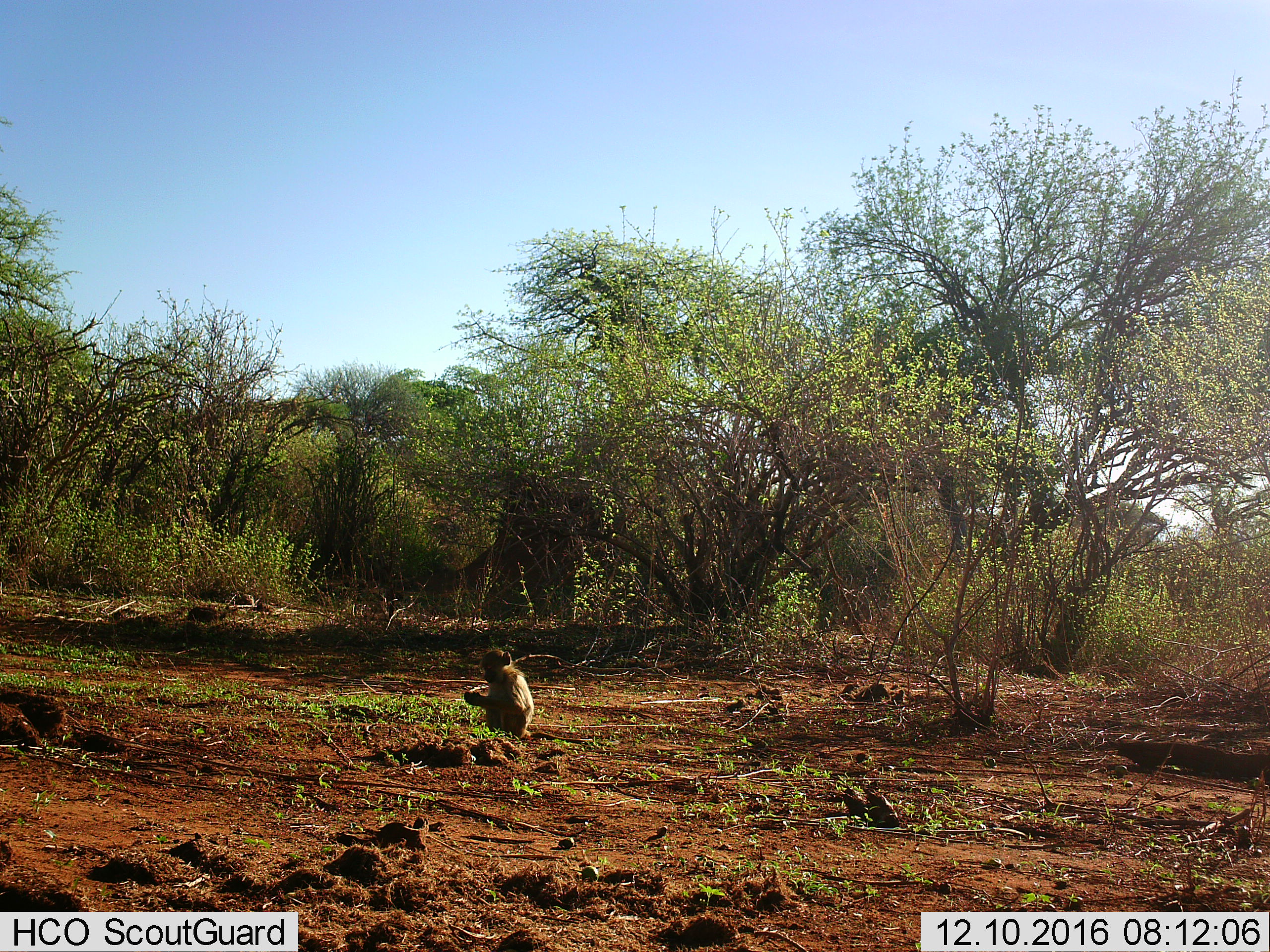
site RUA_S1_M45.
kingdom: Animalia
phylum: Chordata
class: Mammalia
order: Primates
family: Cercopithecidae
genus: Papio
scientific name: Papio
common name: baboon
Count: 1.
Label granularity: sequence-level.